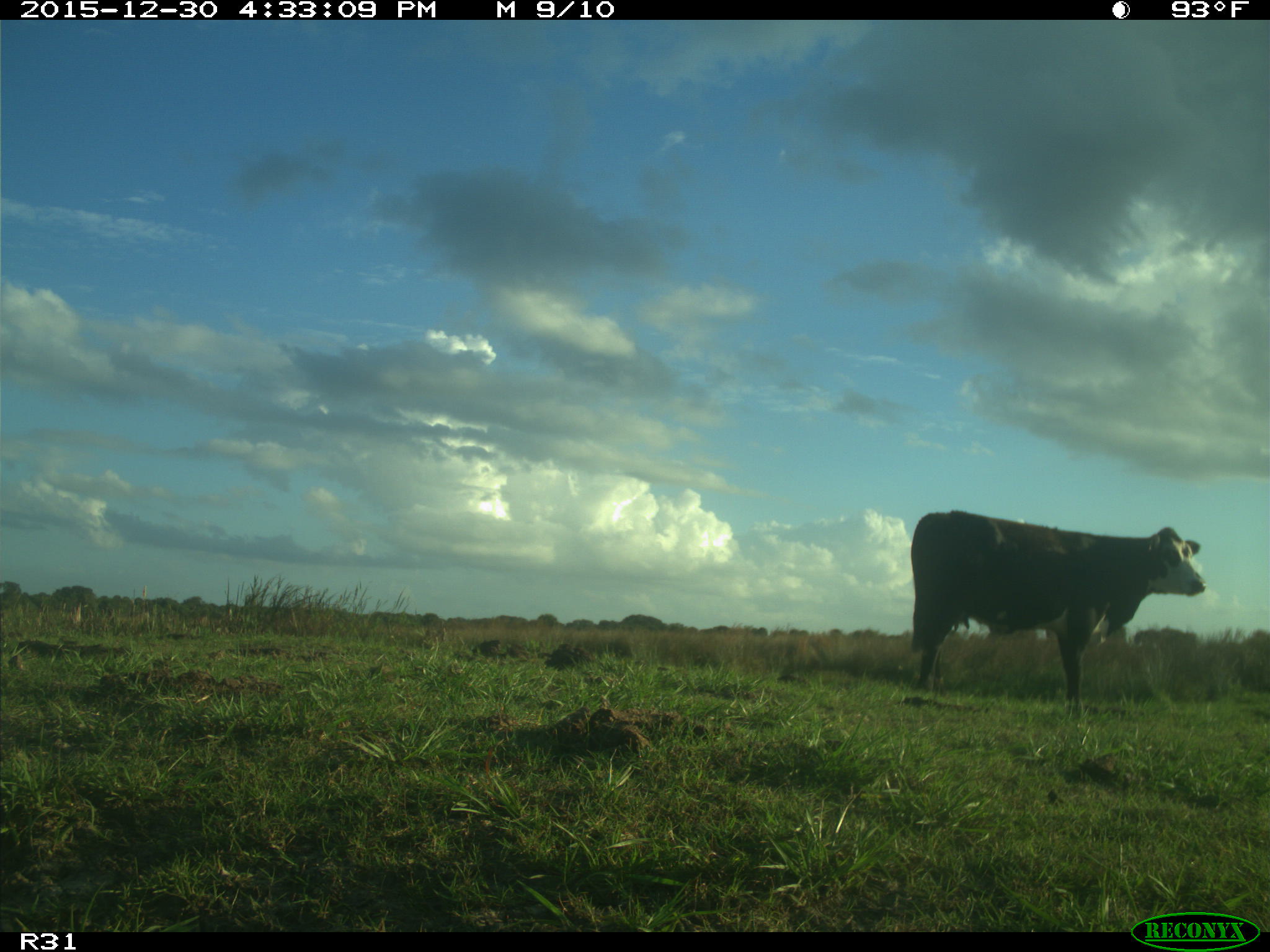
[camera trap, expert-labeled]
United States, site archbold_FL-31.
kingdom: Animalia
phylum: Chordata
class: Mammalia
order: Artiodactyla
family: Bovidae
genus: Bos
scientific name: Bos taurus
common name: domestic cow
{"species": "Bos taurus (domestic cow)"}